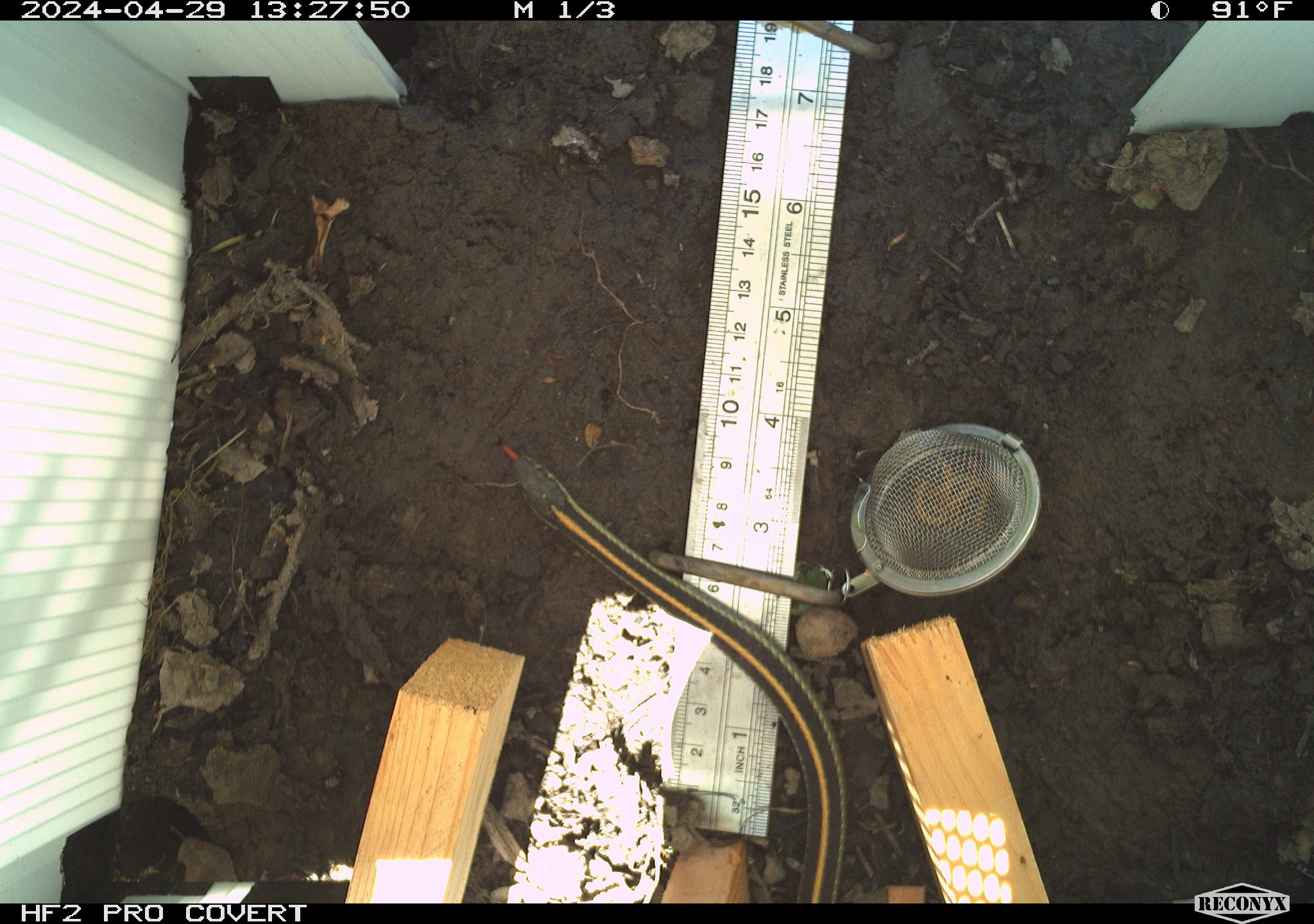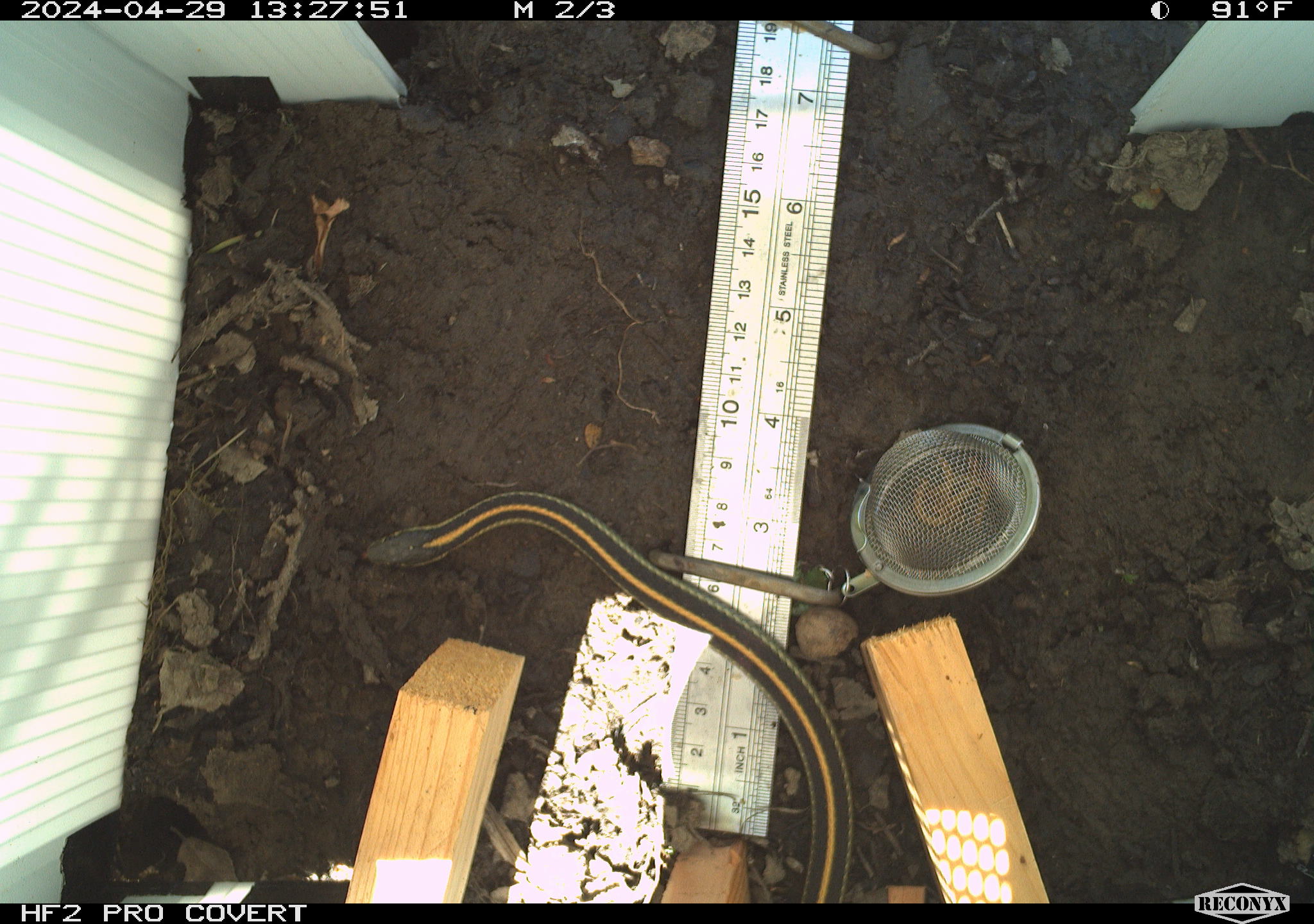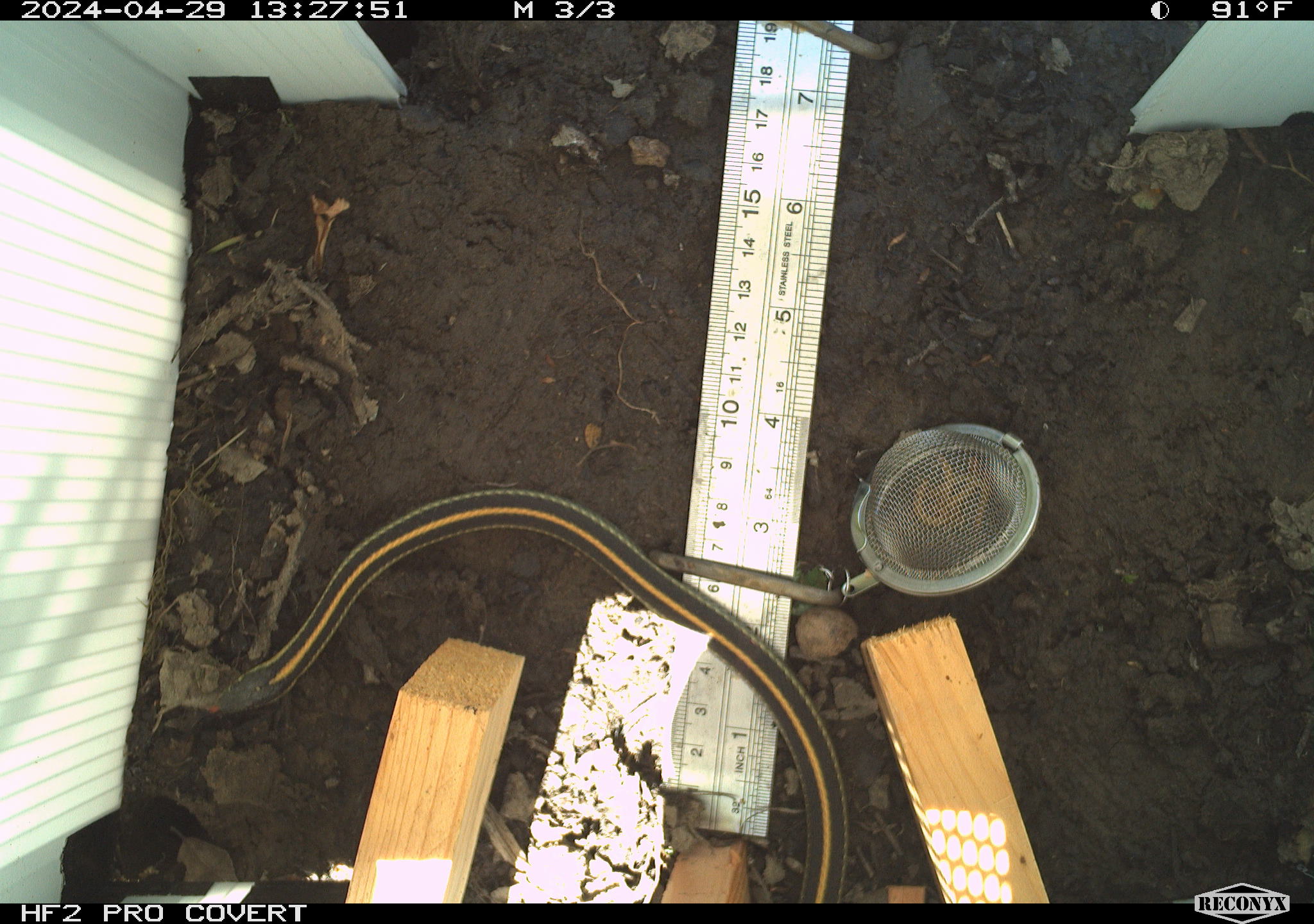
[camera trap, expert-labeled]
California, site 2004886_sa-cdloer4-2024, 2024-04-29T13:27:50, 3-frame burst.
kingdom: Animalia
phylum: Chordata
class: Reptilia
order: Squamata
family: Colubridae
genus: Thamnophis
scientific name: Thamnophis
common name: american gartersnakes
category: thamnophis species